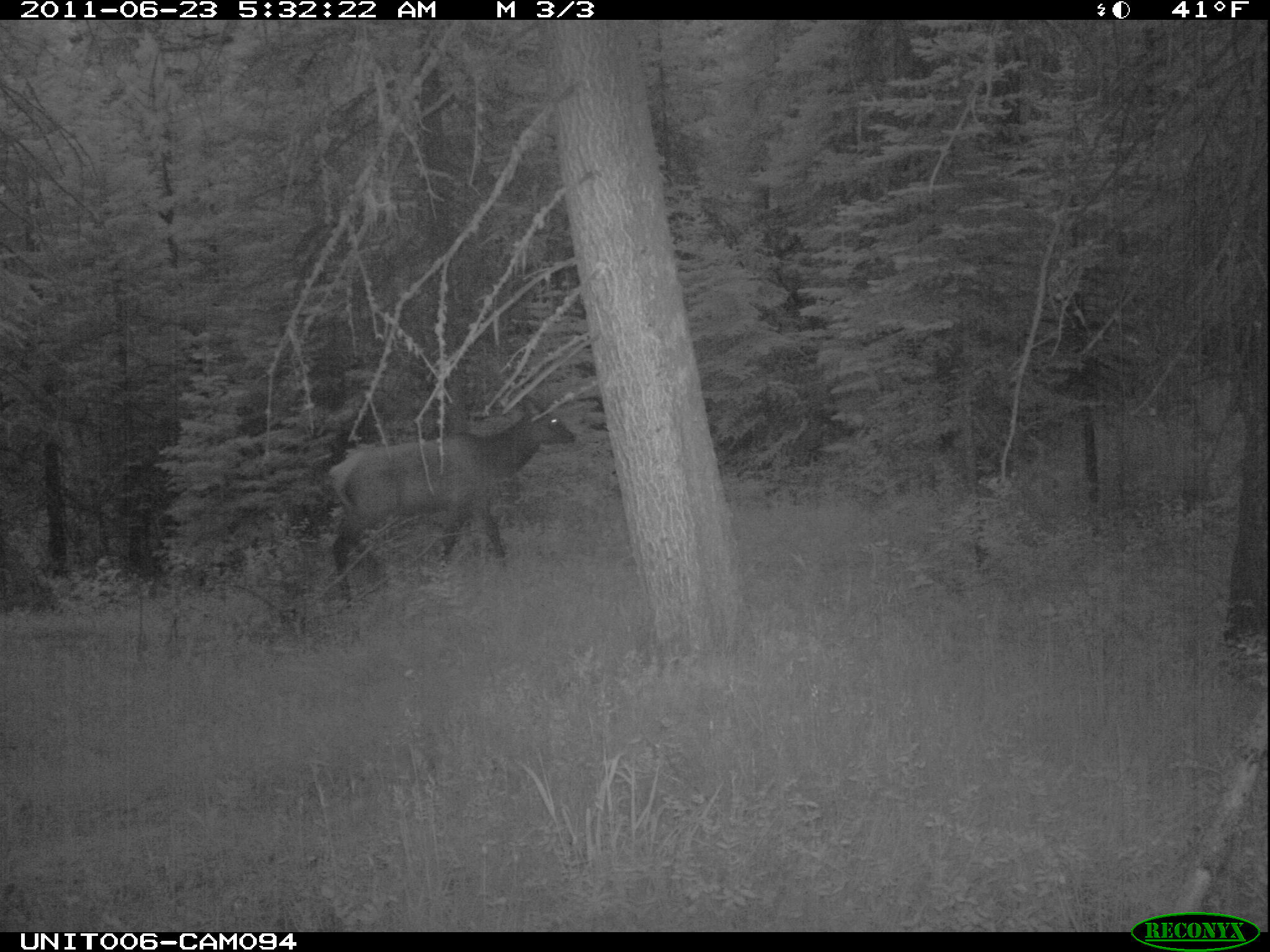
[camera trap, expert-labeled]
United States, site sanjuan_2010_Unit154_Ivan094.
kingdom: Animalia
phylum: Chordata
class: Mammalia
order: Artiodactyla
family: Cervidae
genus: Cervus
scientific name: Cervus elaphus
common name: red deer